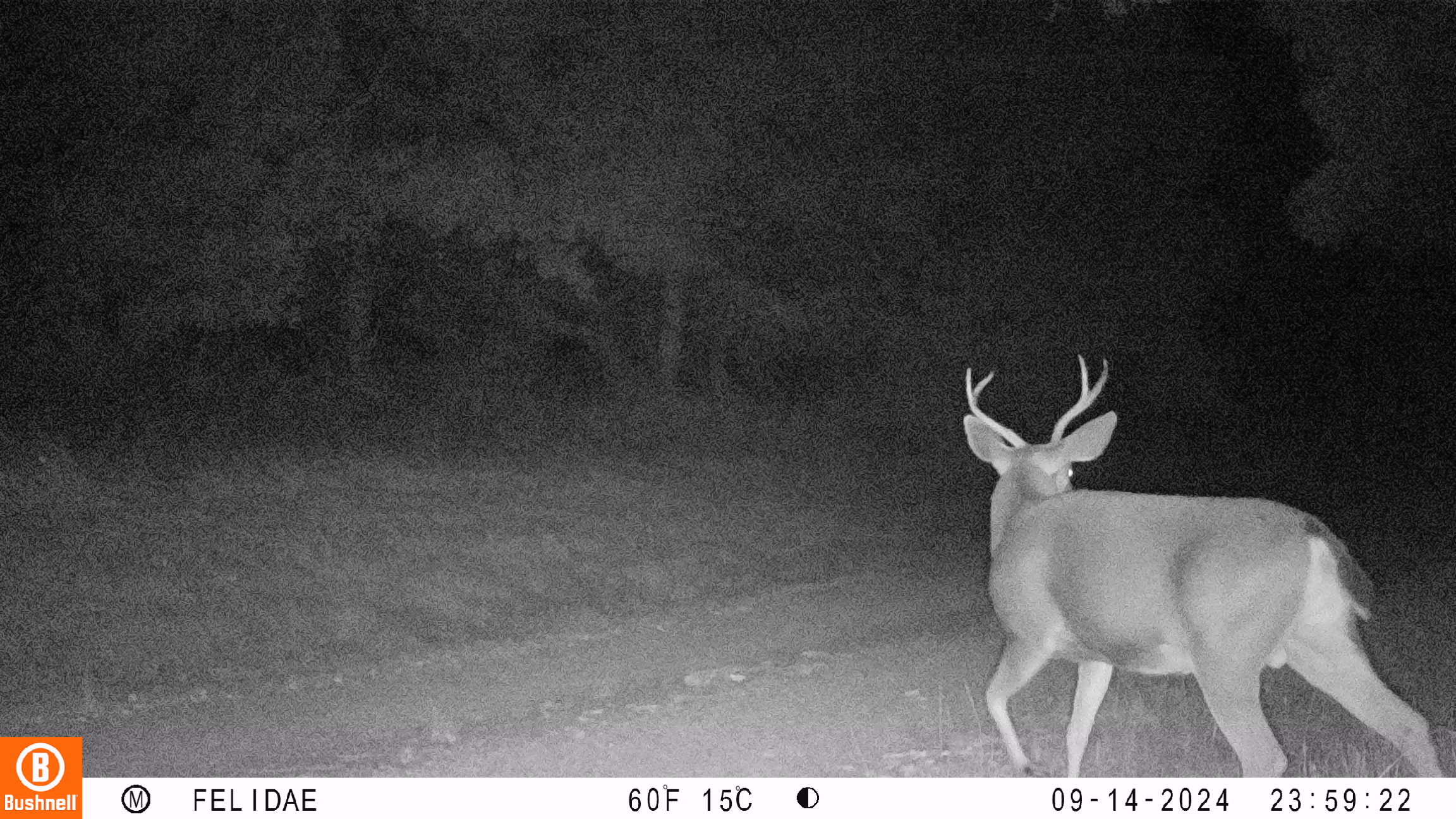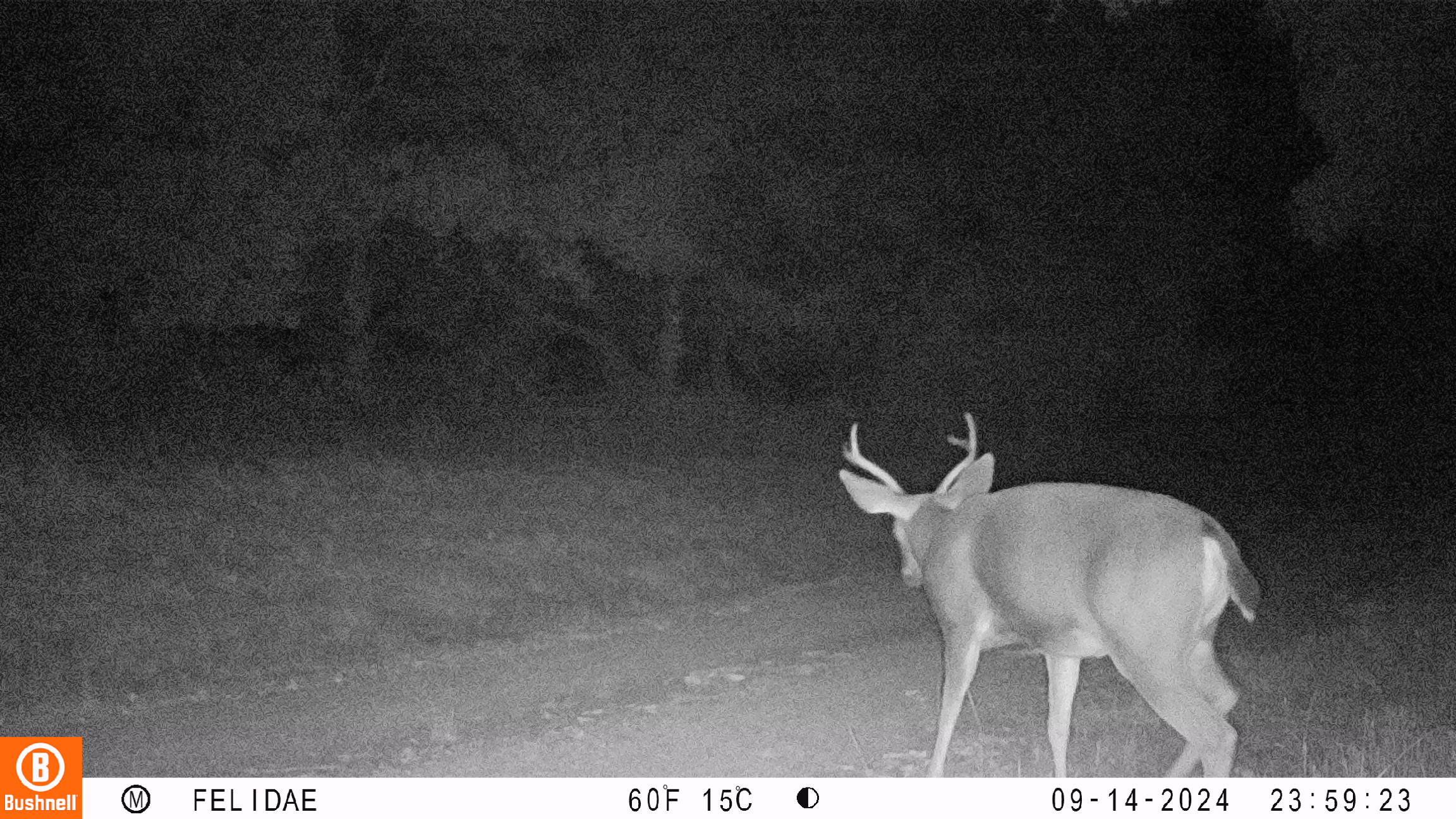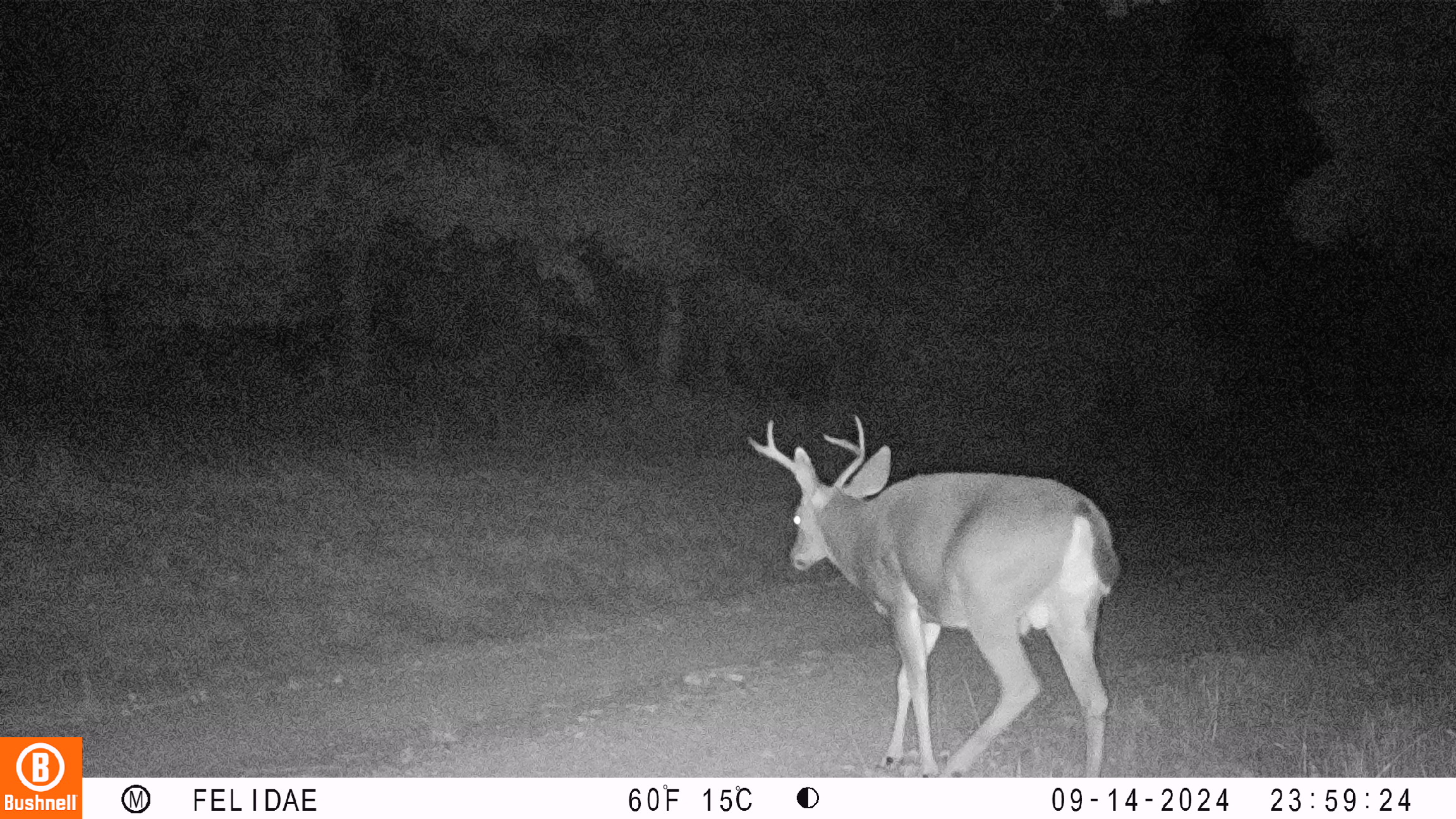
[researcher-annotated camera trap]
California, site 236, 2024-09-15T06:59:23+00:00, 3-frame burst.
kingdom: Animalia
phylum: Chordata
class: Mammalia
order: Artiodactyla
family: Cervidae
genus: Odocoileus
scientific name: Odocoileus hemionus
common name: mule deer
Mule deer (Odocoileus hemionus).